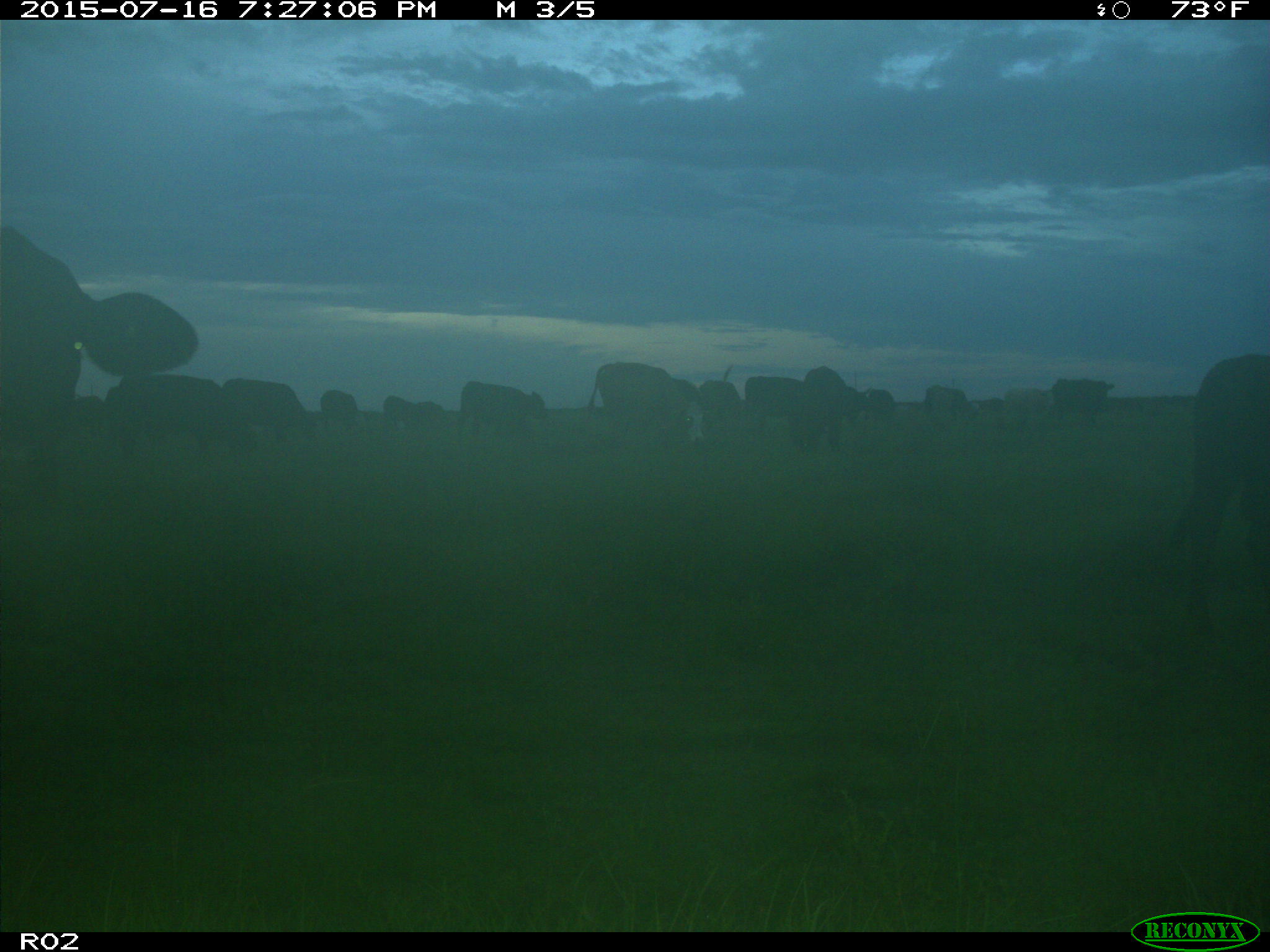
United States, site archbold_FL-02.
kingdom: Animalia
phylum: Chordata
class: Mammalia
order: Artiodactyla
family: Bovidae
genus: Bos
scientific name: Bos taurus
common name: domestic cow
Bos taurus (domestic cow).